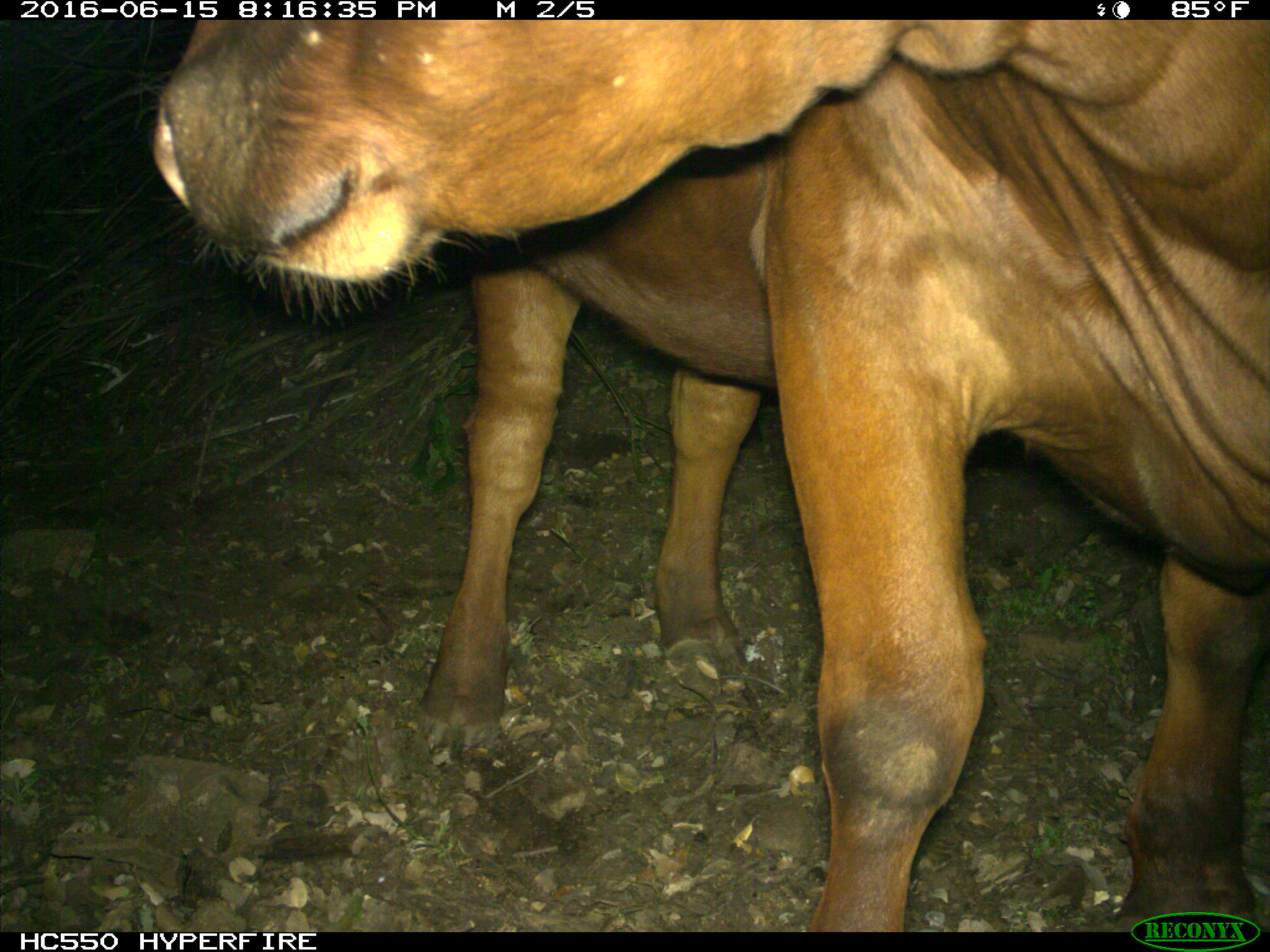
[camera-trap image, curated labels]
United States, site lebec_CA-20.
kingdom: Animalia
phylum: Chordata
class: Mammalia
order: Artiodactyla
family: Bovidae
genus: Bos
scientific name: Bos taurus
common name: domestic cow